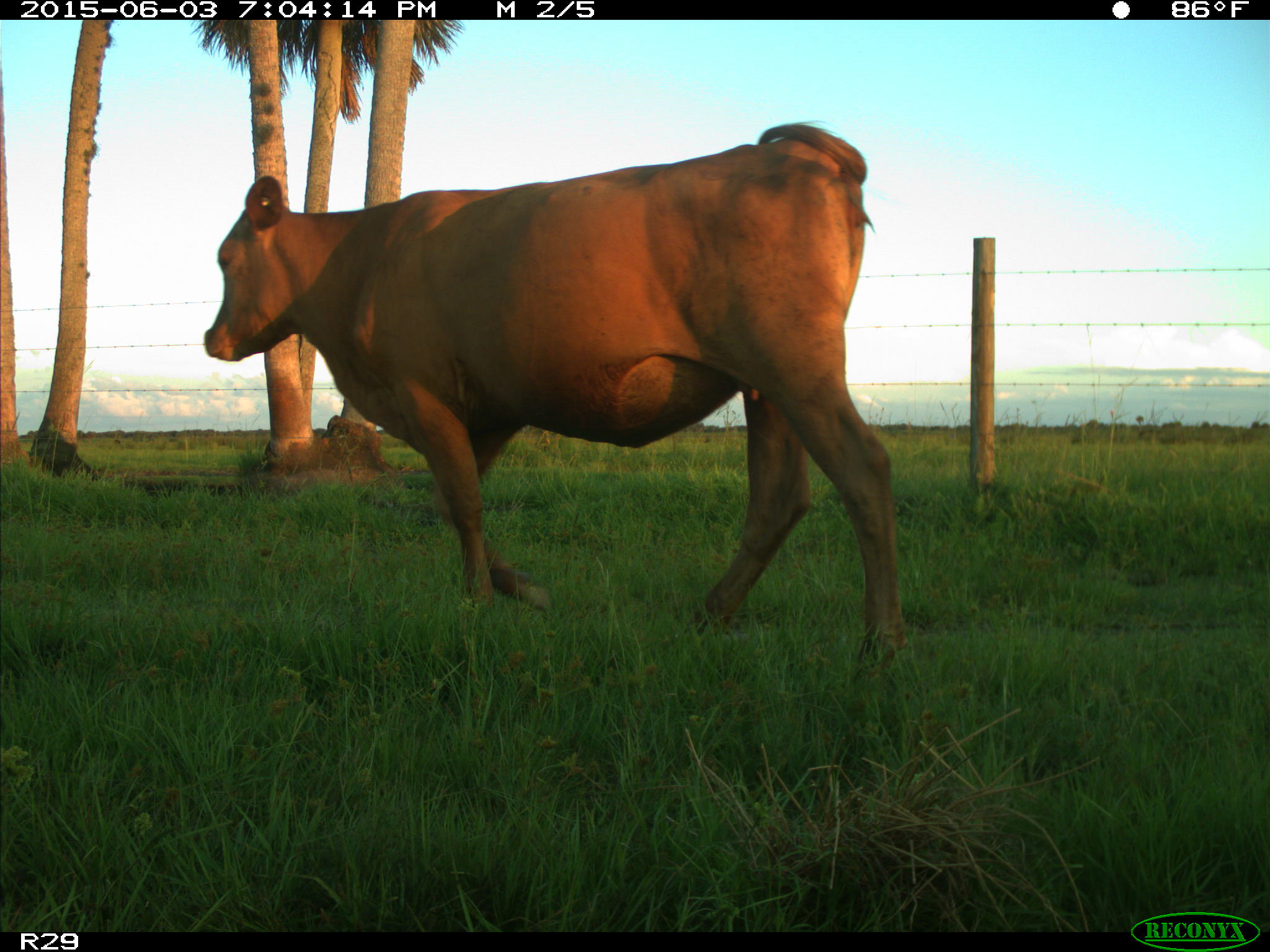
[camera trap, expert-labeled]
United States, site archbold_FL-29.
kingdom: Animalia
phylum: Chordata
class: Mammalia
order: Artiodactyla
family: Bovidae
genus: Bos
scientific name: Bos taurus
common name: domestic cow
Bos taurus (domestic cow).